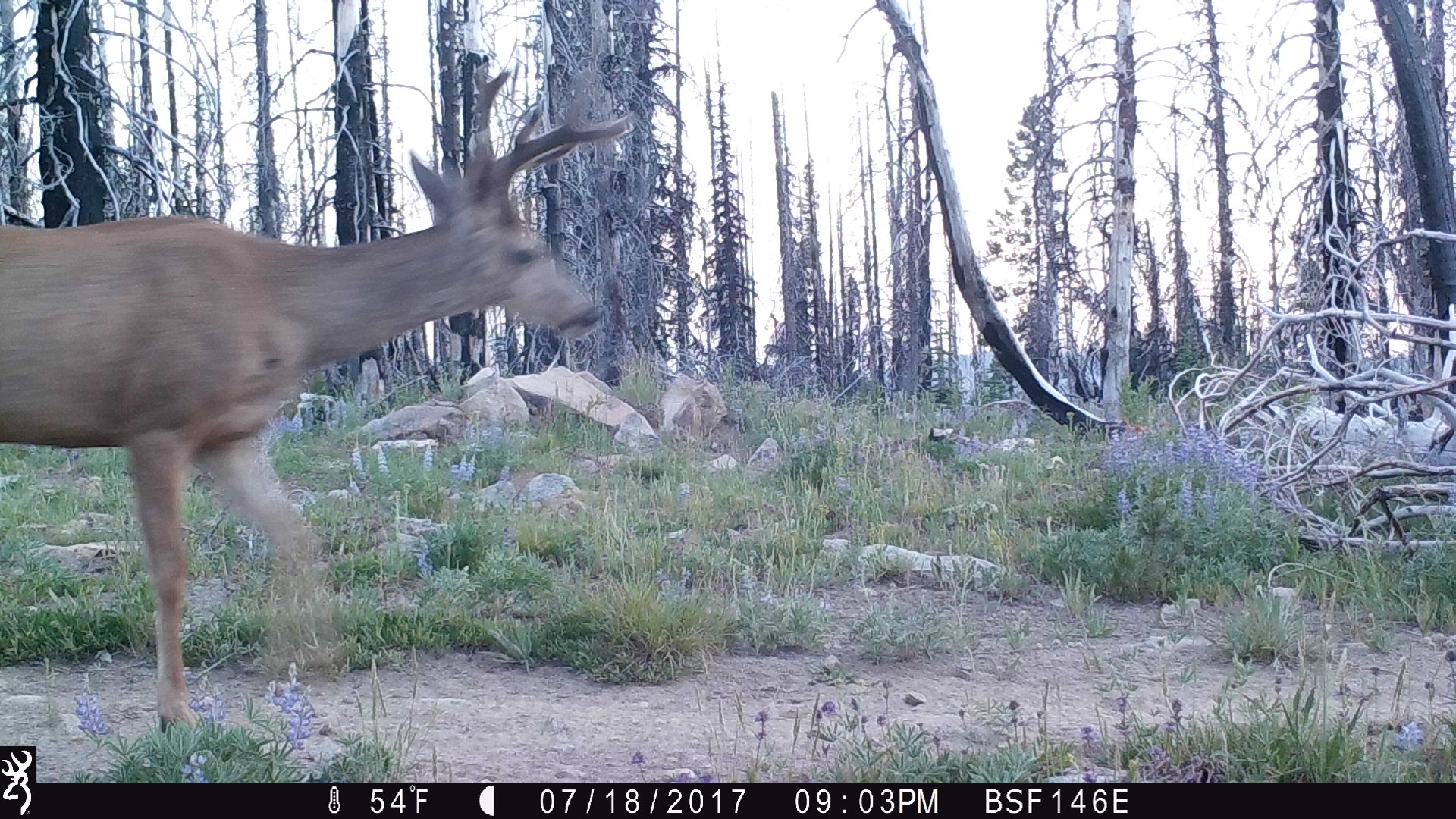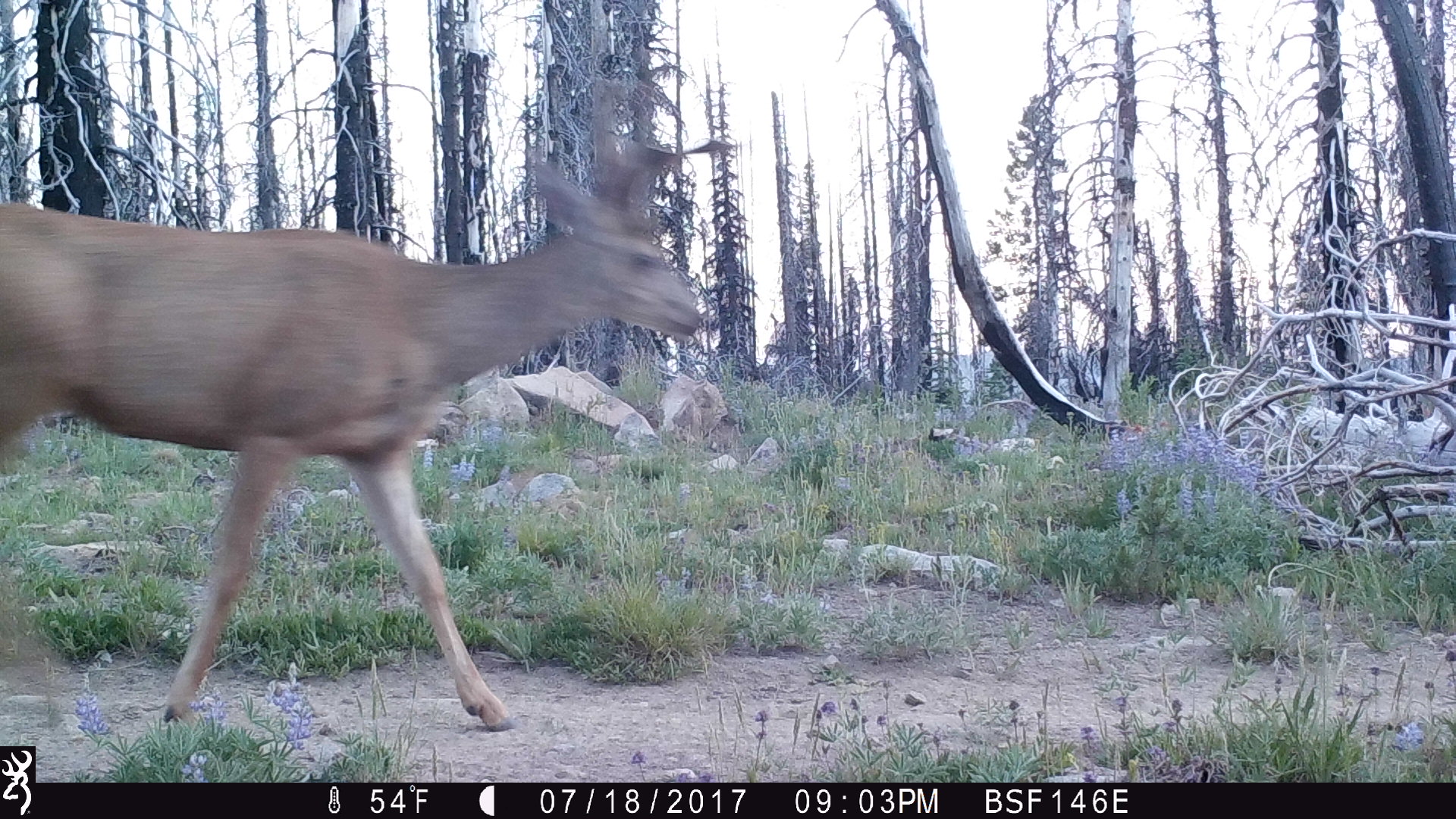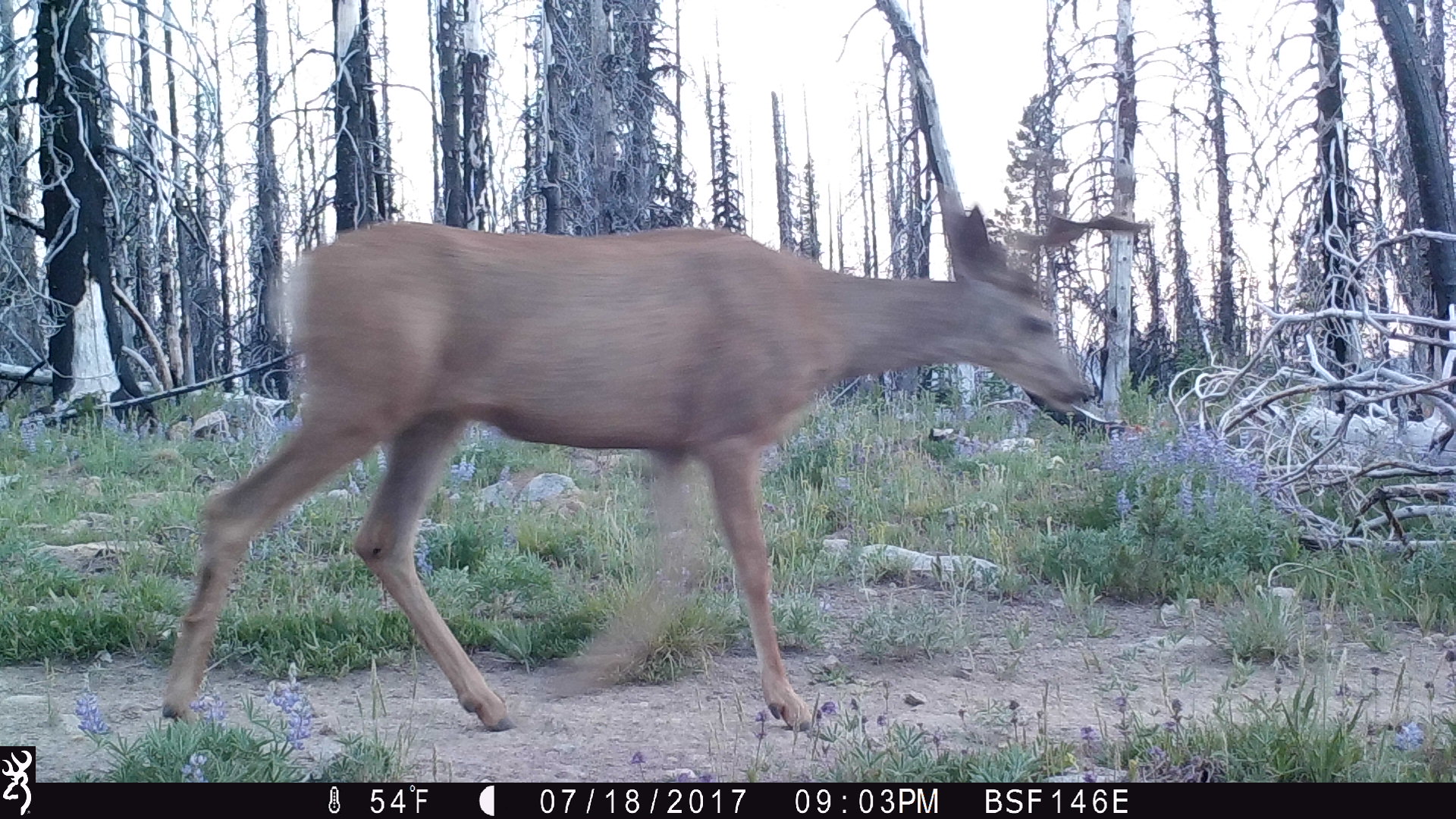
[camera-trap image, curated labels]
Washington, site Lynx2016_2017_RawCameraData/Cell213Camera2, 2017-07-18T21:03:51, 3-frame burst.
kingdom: Animalia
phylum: Chordata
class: Mammalia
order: Artiodactyla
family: Cervidae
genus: Odocoileus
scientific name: Odocoileus hemionus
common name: mule deer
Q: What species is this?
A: Odocoileus hemionus (mule deer).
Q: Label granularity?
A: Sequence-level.